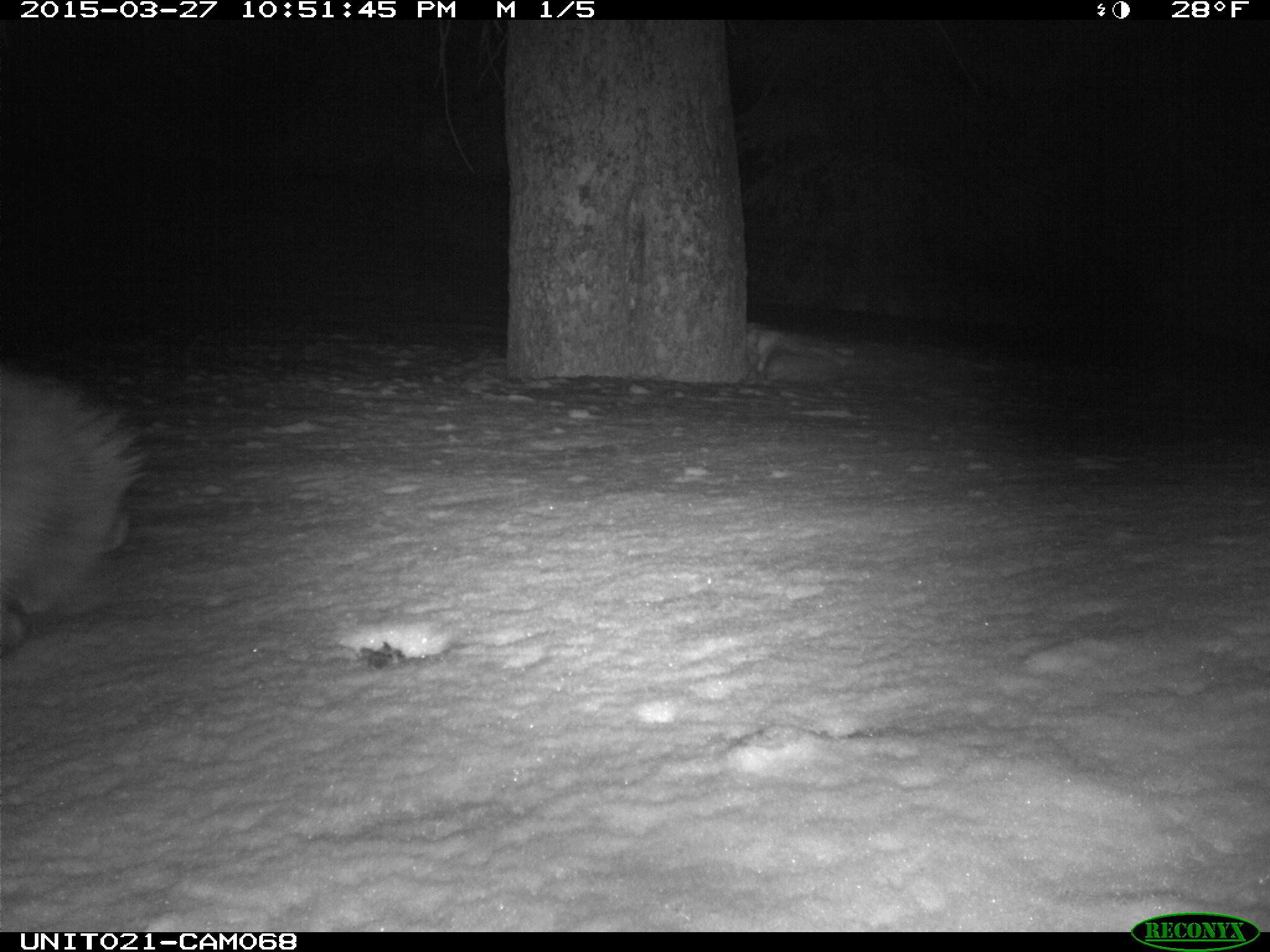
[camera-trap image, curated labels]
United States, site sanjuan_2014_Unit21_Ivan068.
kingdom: Animalia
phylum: Chordata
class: Mammalia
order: Rodentia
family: Erethizontidae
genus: Erethizon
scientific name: Erethizon dorsatum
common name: north american porcupine